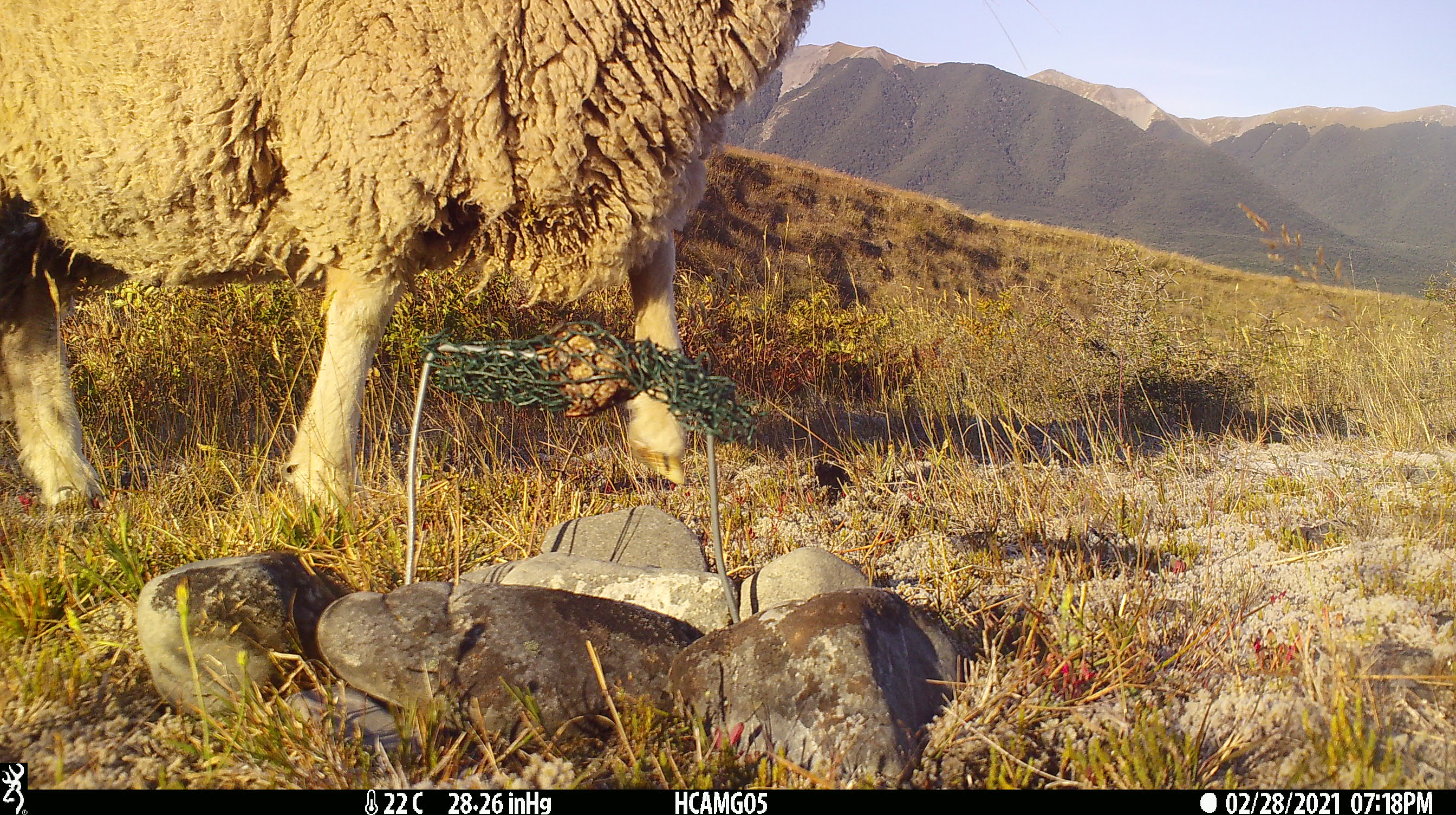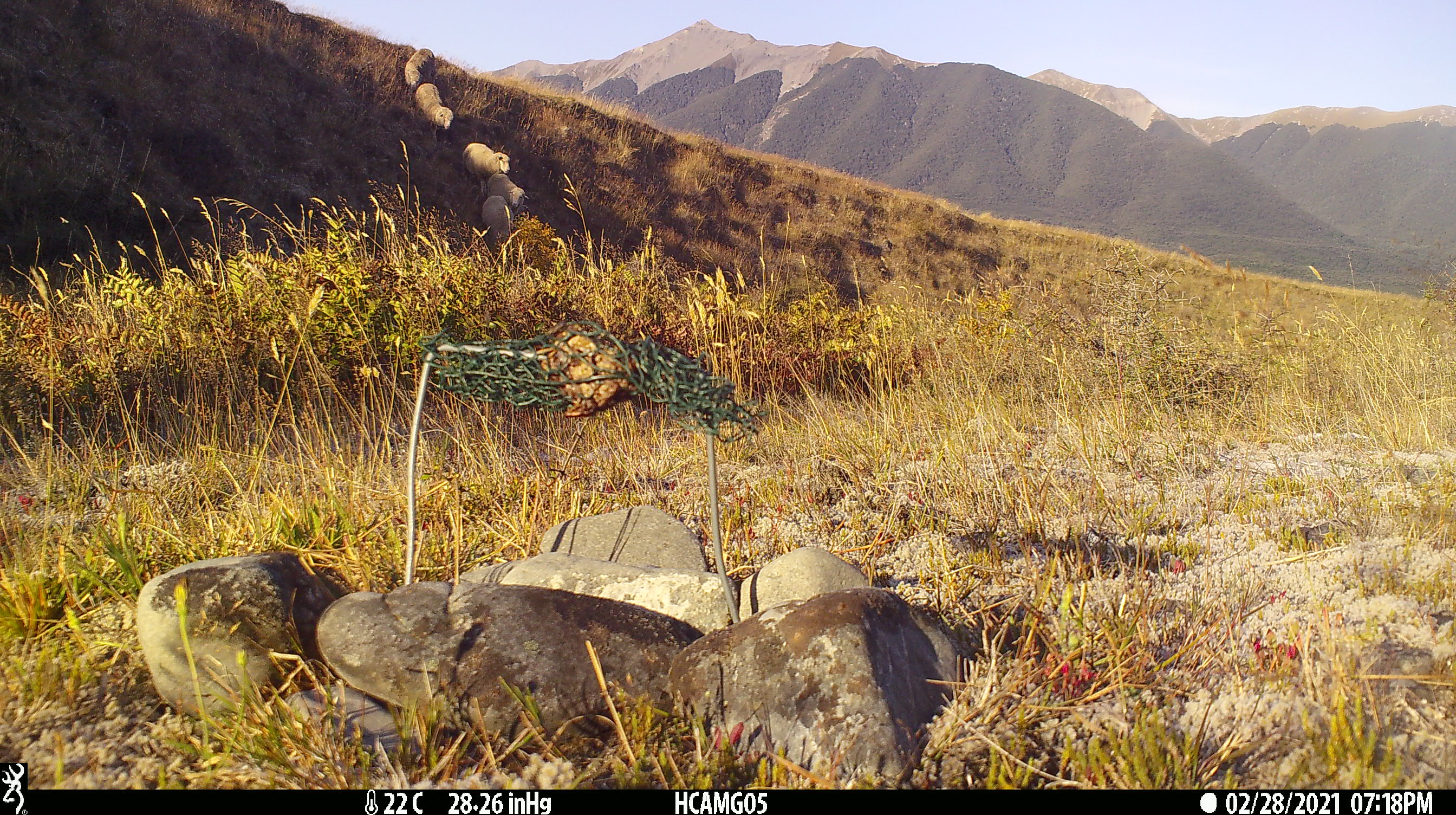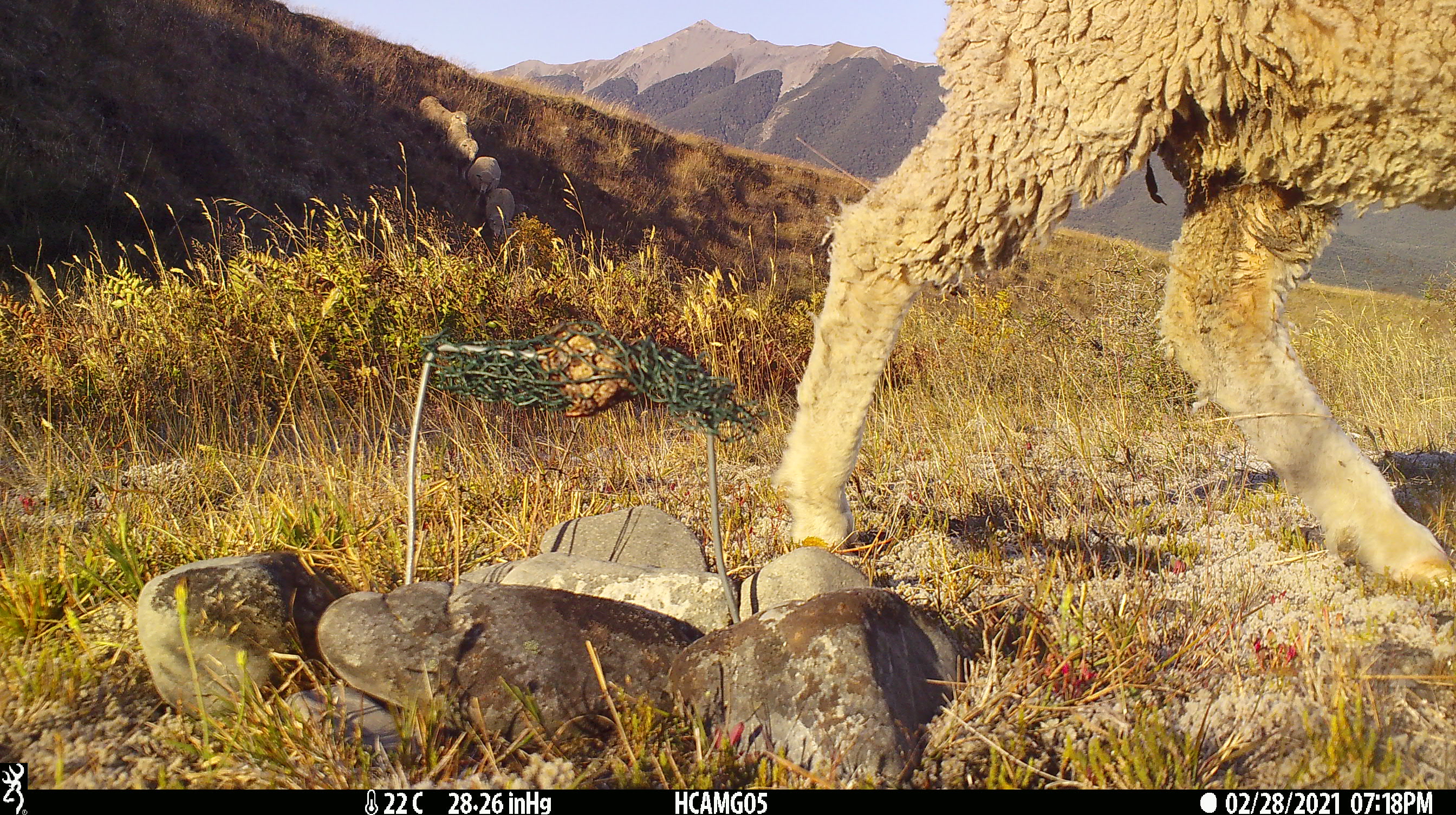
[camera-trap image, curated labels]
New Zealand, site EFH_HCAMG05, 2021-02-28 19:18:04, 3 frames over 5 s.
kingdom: Animalia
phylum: Chordata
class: Mammalia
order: Artiodactyla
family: Bovidae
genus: Ovis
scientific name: Ovis aries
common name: domestic sheep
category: sheep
Sheep (domestic sheep) (Ovis aries).